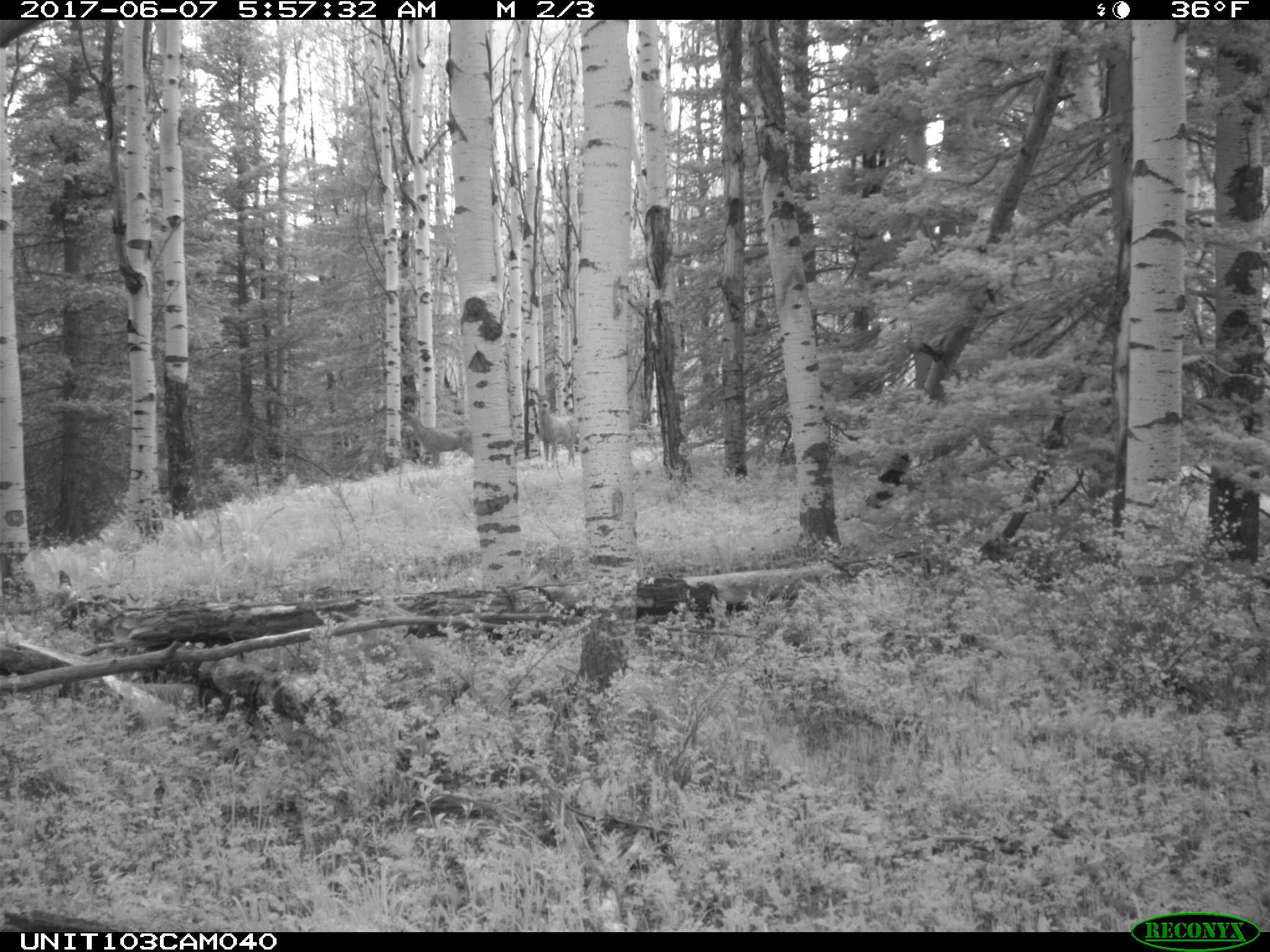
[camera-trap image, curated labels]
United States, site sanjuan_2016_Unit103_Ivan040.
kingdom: Animalia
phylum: Chordata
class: Mammalia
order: Artiodactyla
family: Cervidae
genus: Odocoileus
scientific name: Odocoileus hemionus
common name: mule deer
Odocoileus hemionus (mule deer).